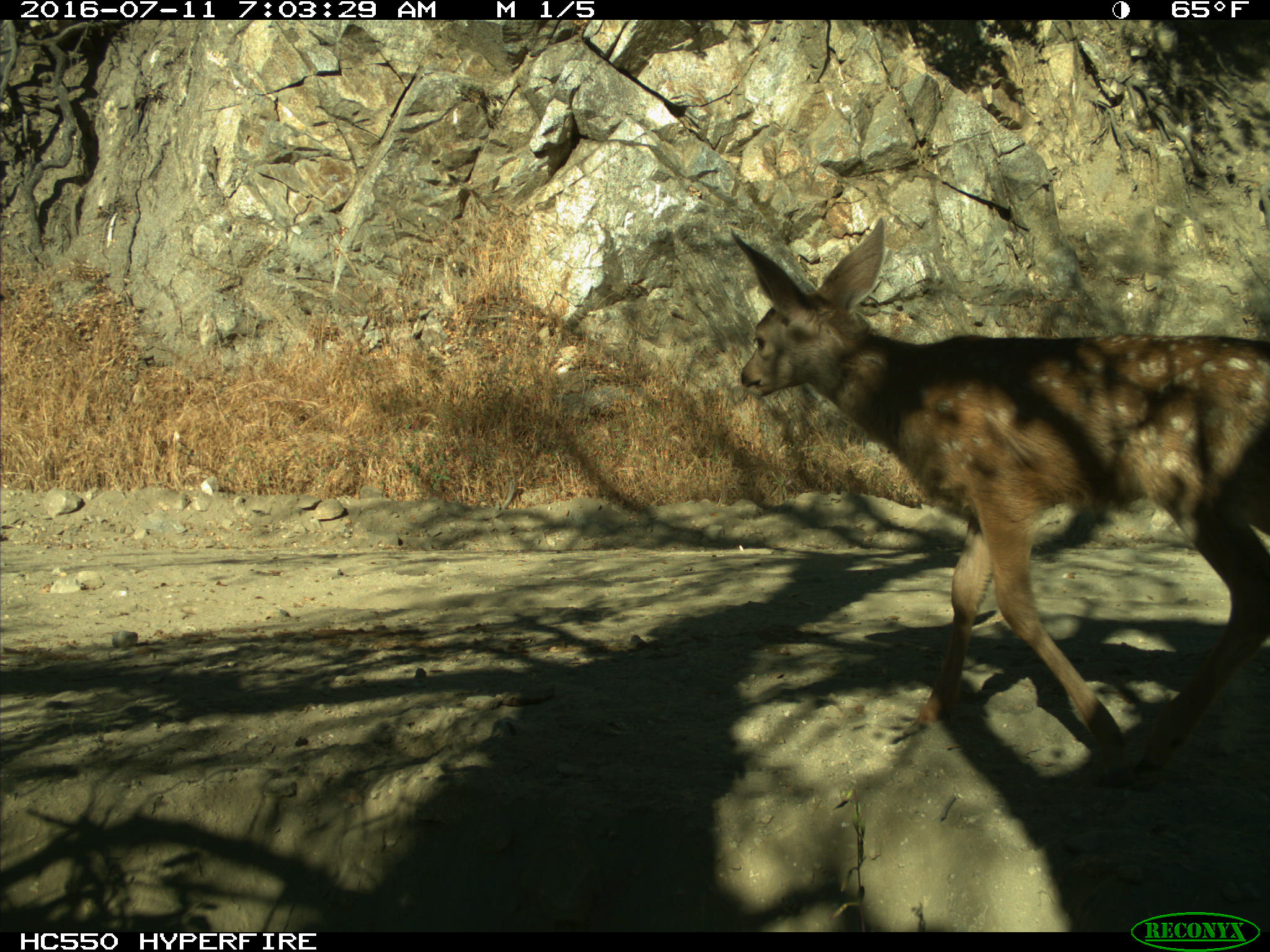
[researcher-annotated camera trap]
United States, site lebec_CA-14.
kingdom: Animalia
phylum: Chordata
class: Mammalia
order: Artiodactyla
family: Cervidae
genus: Odocoileus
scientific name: Odocoileus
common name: deer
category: unidentified deer